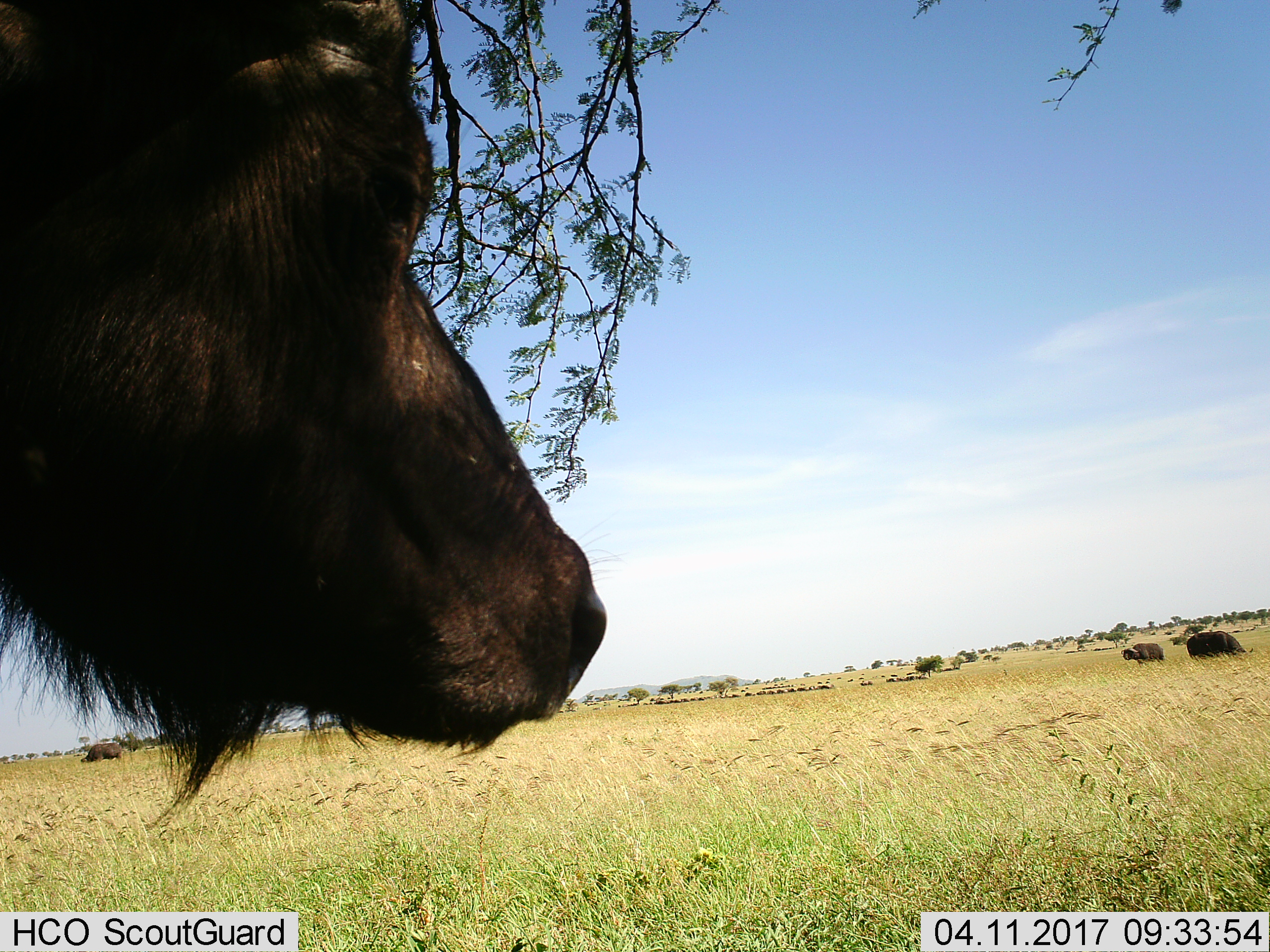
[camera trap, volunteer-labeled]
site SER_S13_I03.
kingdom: Animalia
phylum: Chordata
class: Mammalia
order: Artiodactyla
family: Bovidae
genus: Syncerus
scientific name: Syncerus caffer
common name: african buffalo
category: buffalo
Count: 51+.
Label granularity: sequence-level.